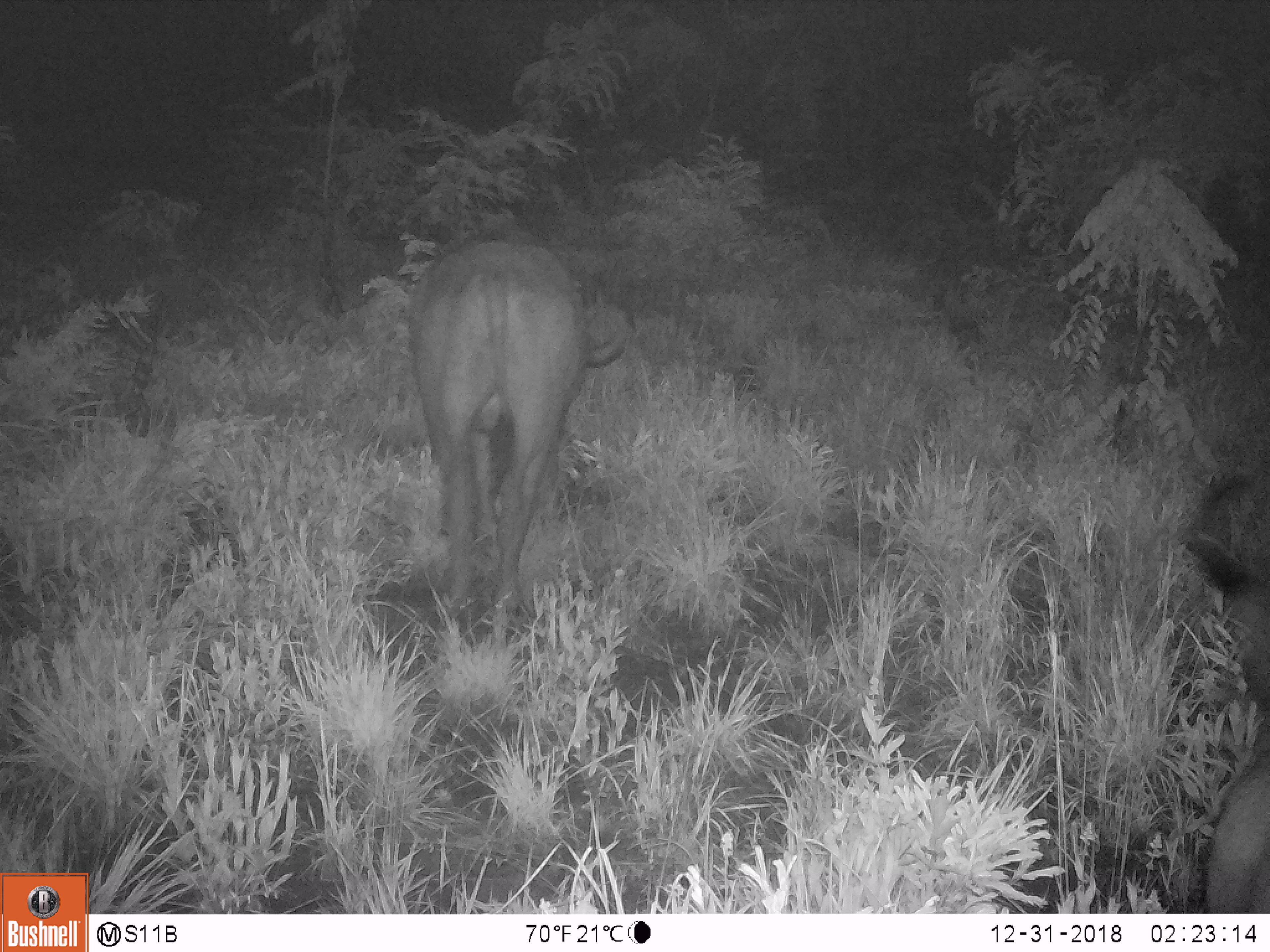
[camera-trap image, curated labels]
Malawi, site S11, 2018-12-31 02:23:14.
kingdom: Animalia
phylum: Chordata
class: Mammalia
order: Artiodactyla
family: Bovidae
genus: Syncerus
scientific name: Syncerus caffer caffer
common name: cape buffalo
Cape buffalo (Syncerus caffer caffer), count 2.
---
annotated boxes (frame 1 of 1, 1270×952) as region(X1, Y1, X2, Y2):
cape buffalo: region(394, 213, 632, 644); region(1155, 469, 1268, 908)